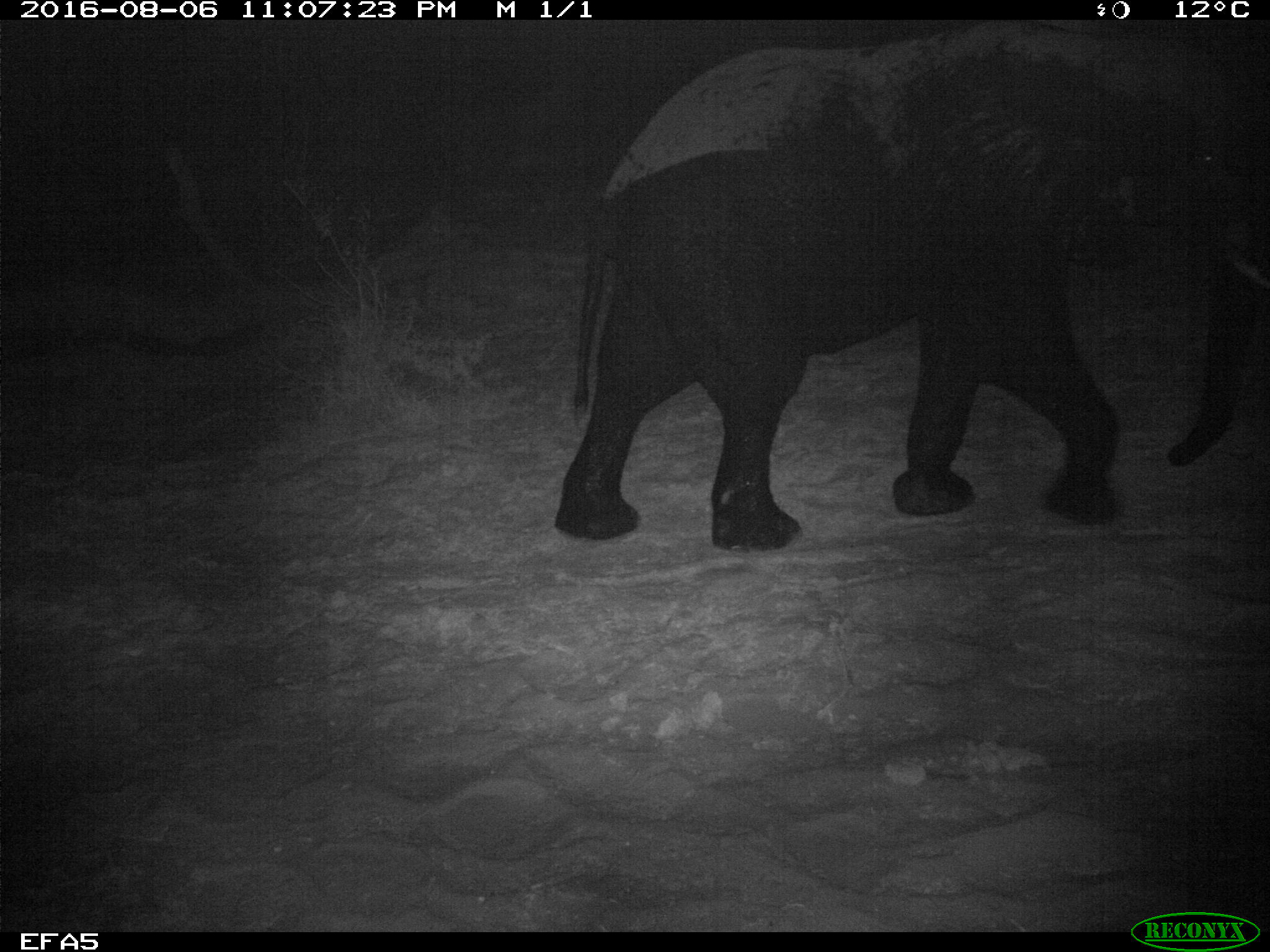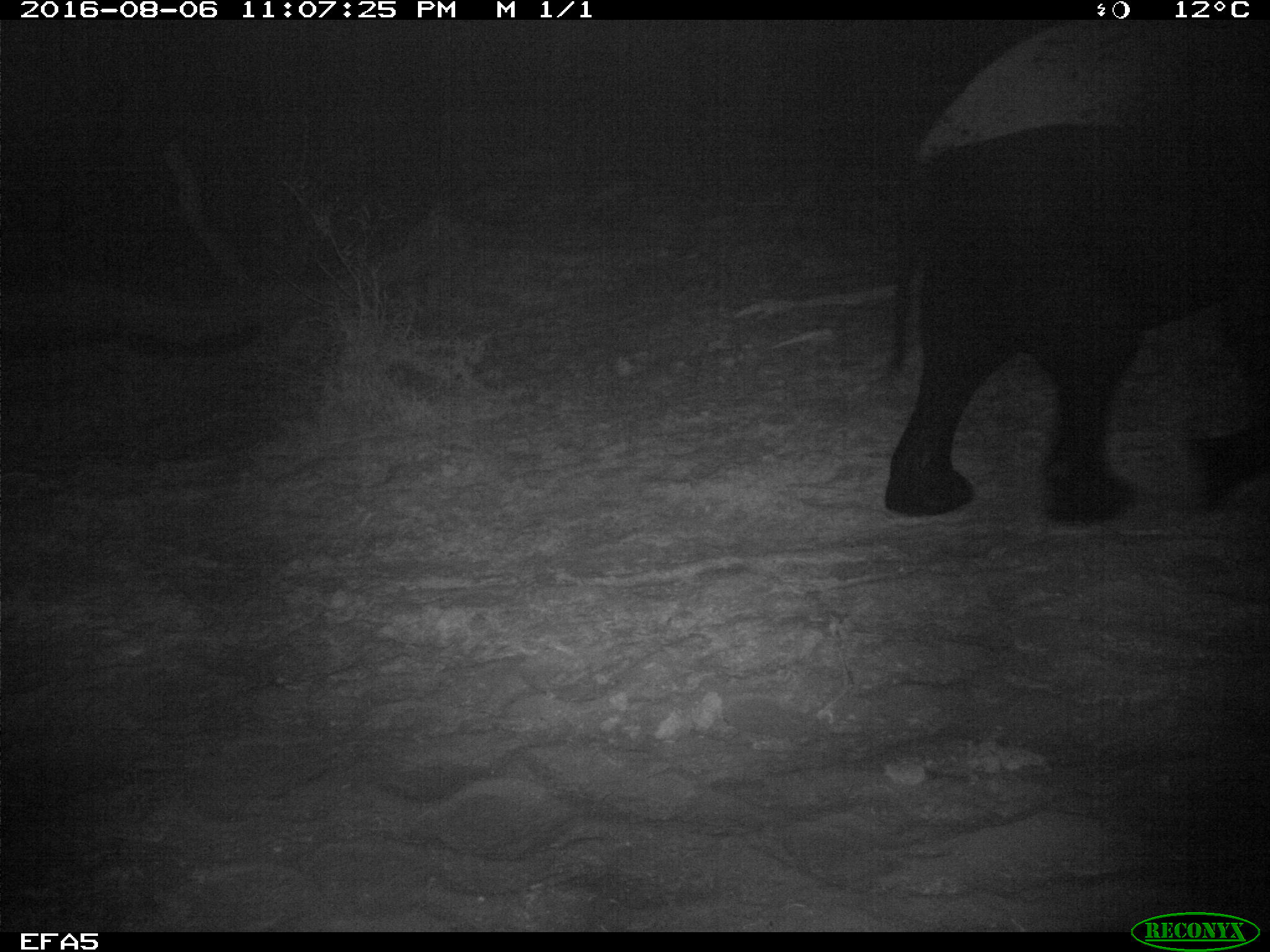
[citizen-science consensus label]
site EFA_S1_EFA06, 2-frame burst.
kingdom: Animalia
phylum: Chordata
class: Mammalia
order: Proboscidea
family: Elephantidae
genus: Loxodonta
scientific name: Loxodonta africana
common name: african bush elephant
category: elephant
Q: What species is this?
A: Elephant (african bush elephant) (Loxodonta africana).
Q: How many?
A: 2.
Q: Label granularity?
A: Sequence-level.